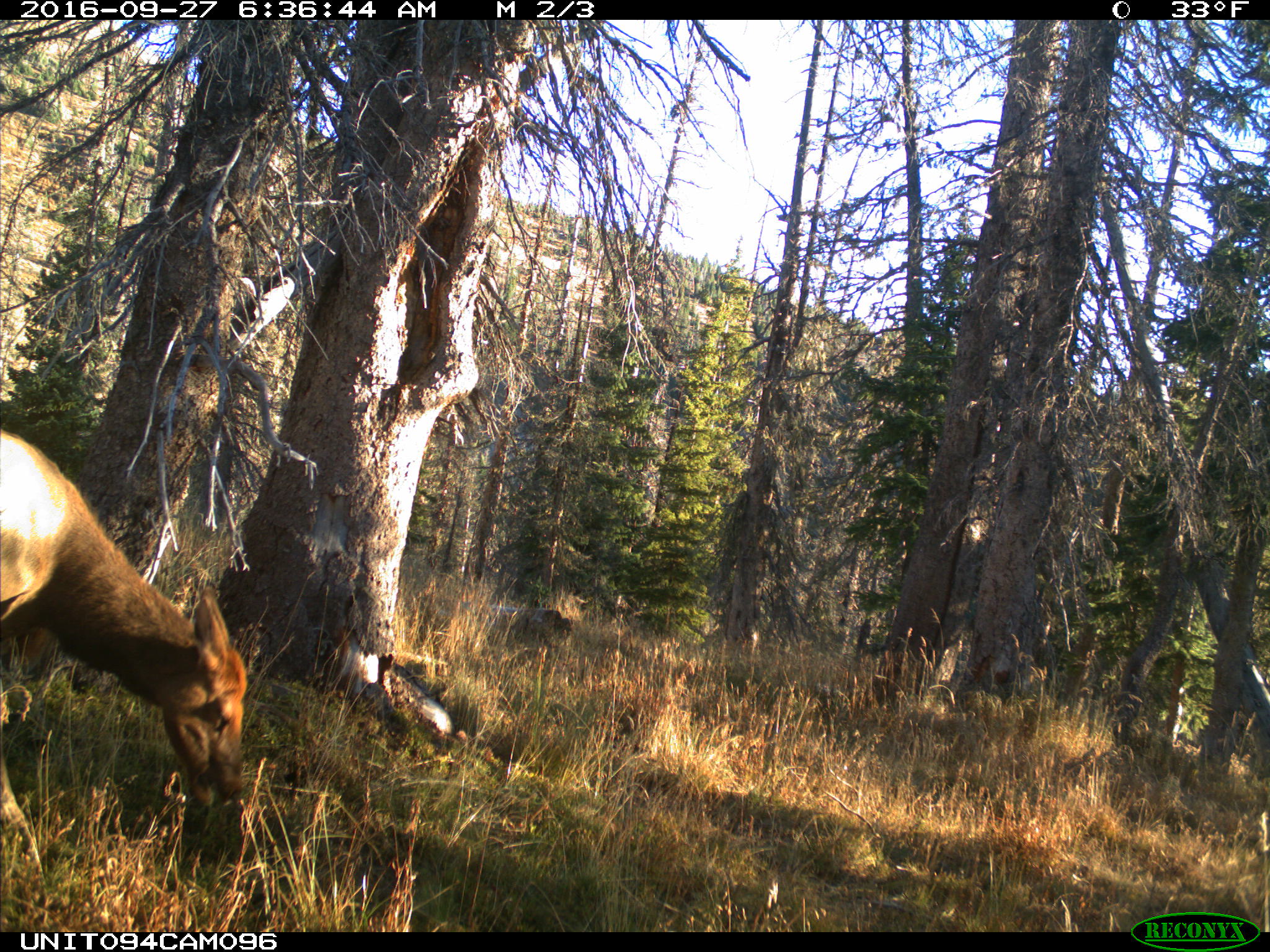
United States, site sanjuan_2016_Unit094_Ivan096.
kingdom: Animalia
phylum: Chordata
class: Mammalia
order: Artiodactyla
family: Cervidae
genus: Cervus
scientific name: Cervus elaphus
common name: red deer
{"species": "Cervus elaphus (red deer)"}